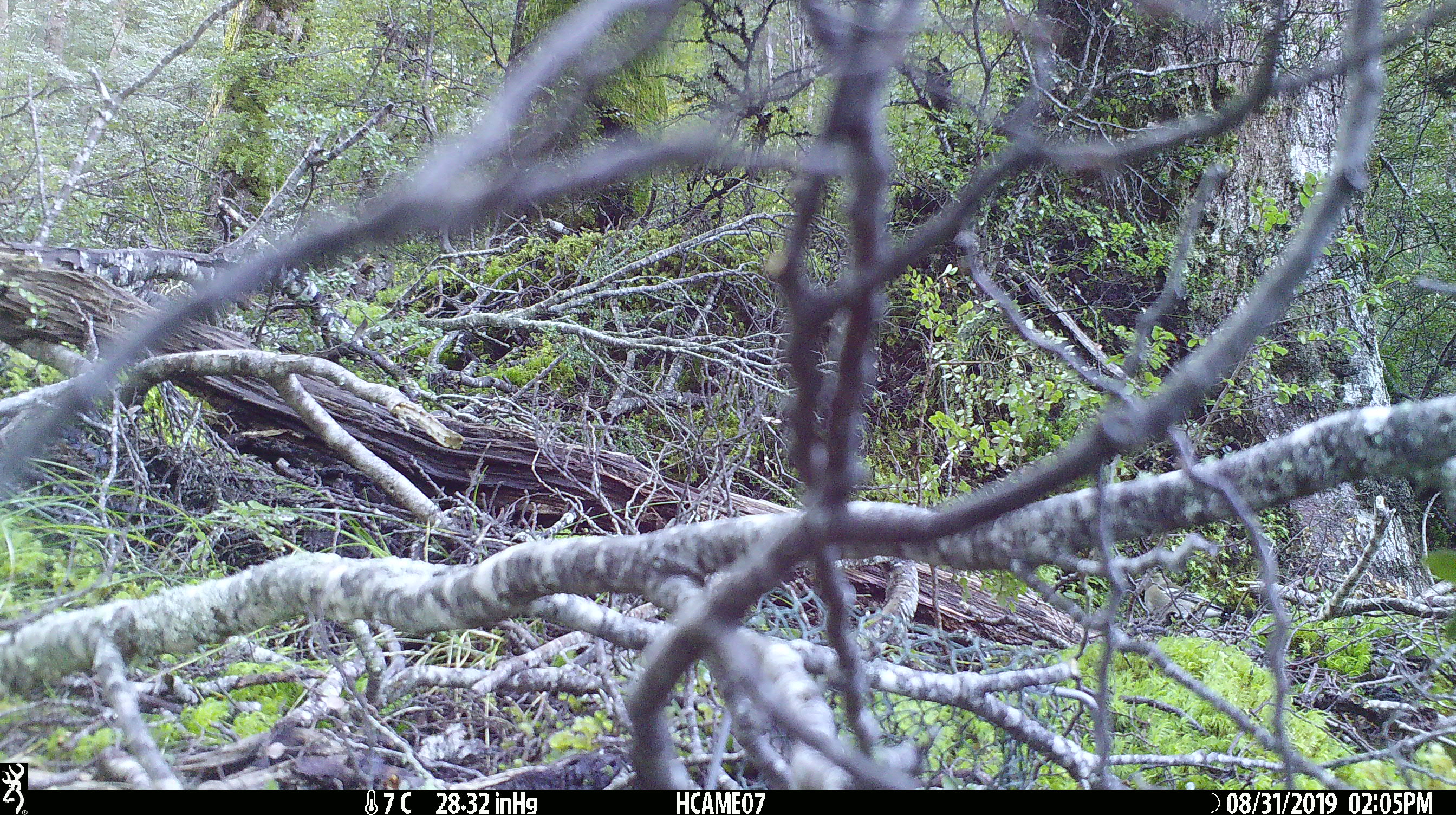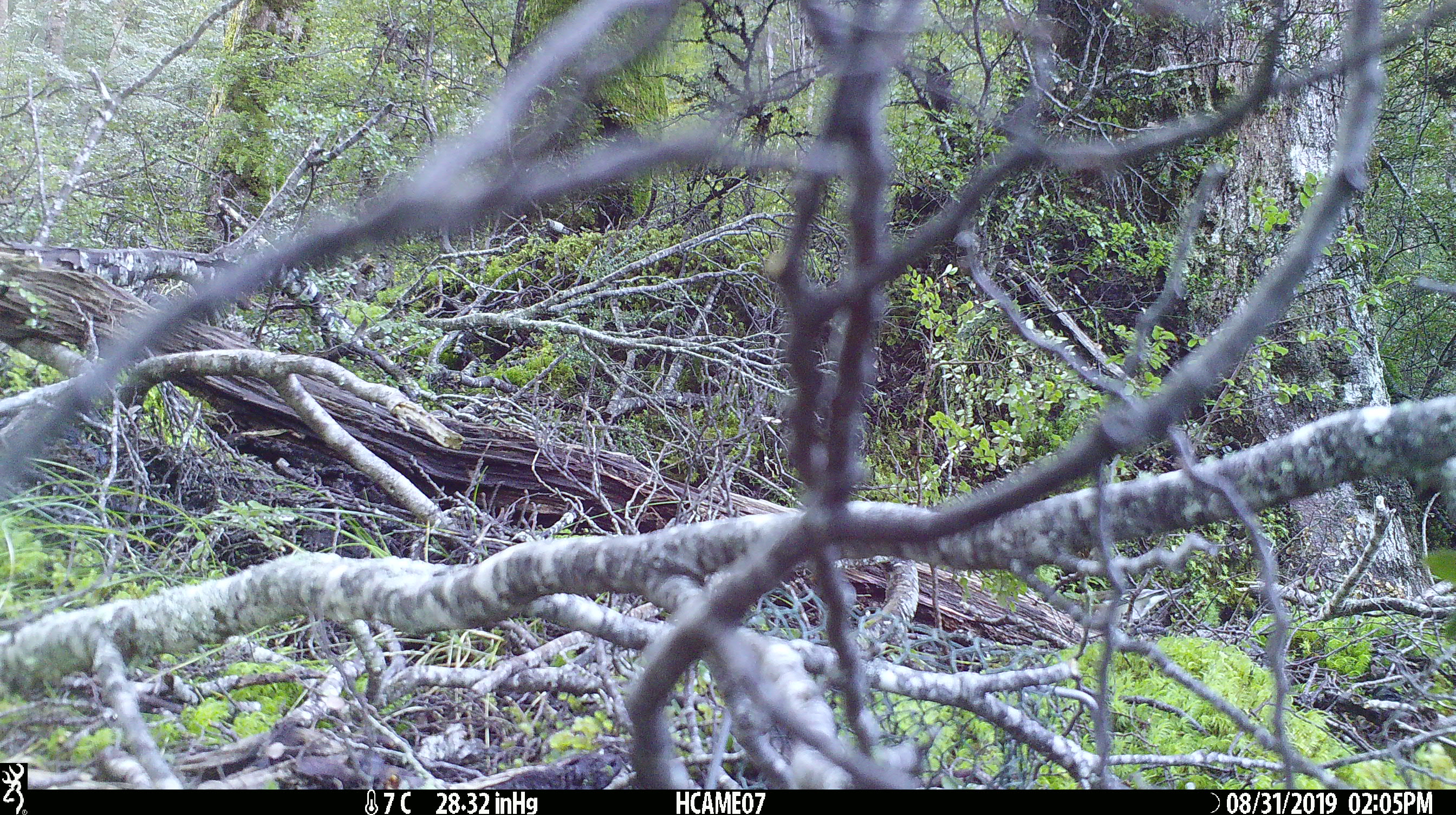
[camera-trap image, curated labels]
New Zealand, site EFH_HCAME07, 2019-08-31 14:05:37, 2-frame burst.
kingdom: Animalia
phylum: Chordata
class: Aves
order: Passeriformes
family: Fringillidae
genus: Fringilla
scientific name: Fringilla coelebs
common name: common chaffinch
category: chaffinch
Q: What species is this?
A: Chaffinch (common chaffinch) (Fringilla coelebs).